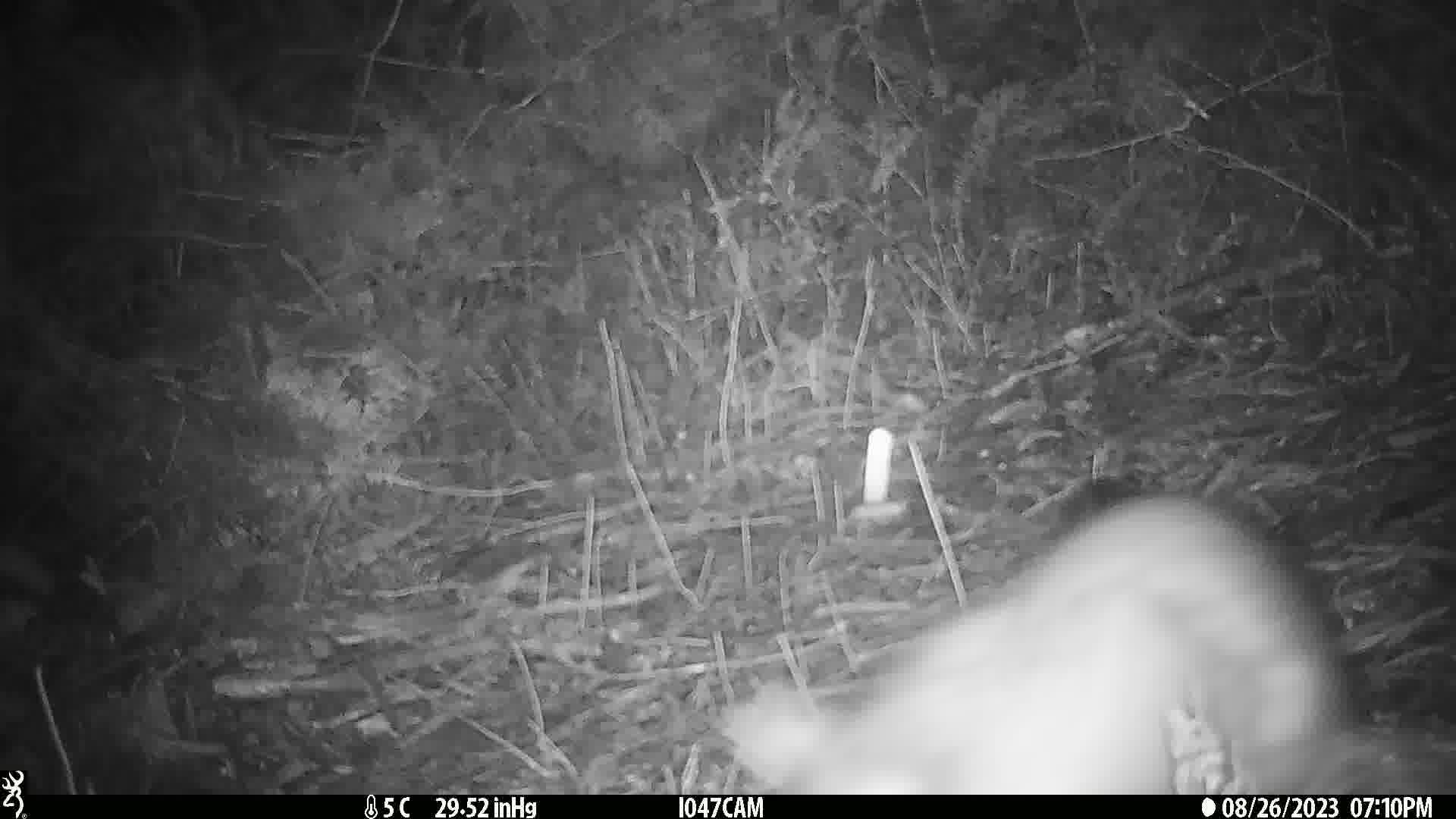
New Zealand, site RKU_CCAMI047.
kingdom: Animalia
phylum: Chordata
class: Mammalia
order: Diprotodontia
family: Phalangeridae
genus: Trichosurus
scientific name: Trichosurus vulpecula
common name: common brushtail possum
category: possum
Possum (common brushtail possum) (Trichosurus vulpecula).